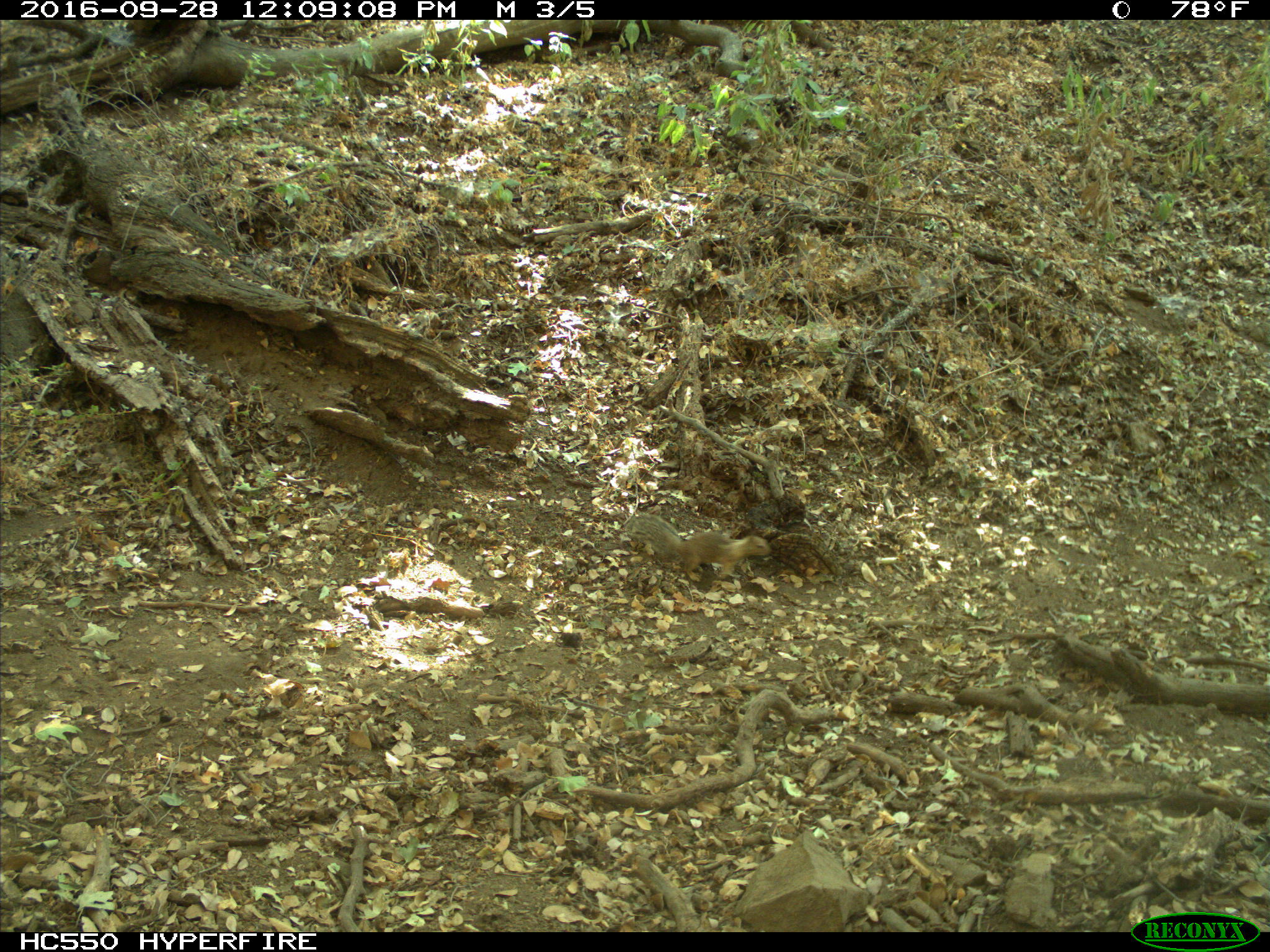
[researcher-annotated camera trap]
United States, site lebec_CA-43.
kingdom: Animalia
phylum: Chordata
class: Mammalia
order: Rodentia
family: Sciuridae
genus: Otospermophilus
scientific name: Otospermophilus beecheyi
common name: california ground squirrel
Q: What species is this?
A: Otospermophilus beecheyi (california ground squirrel).